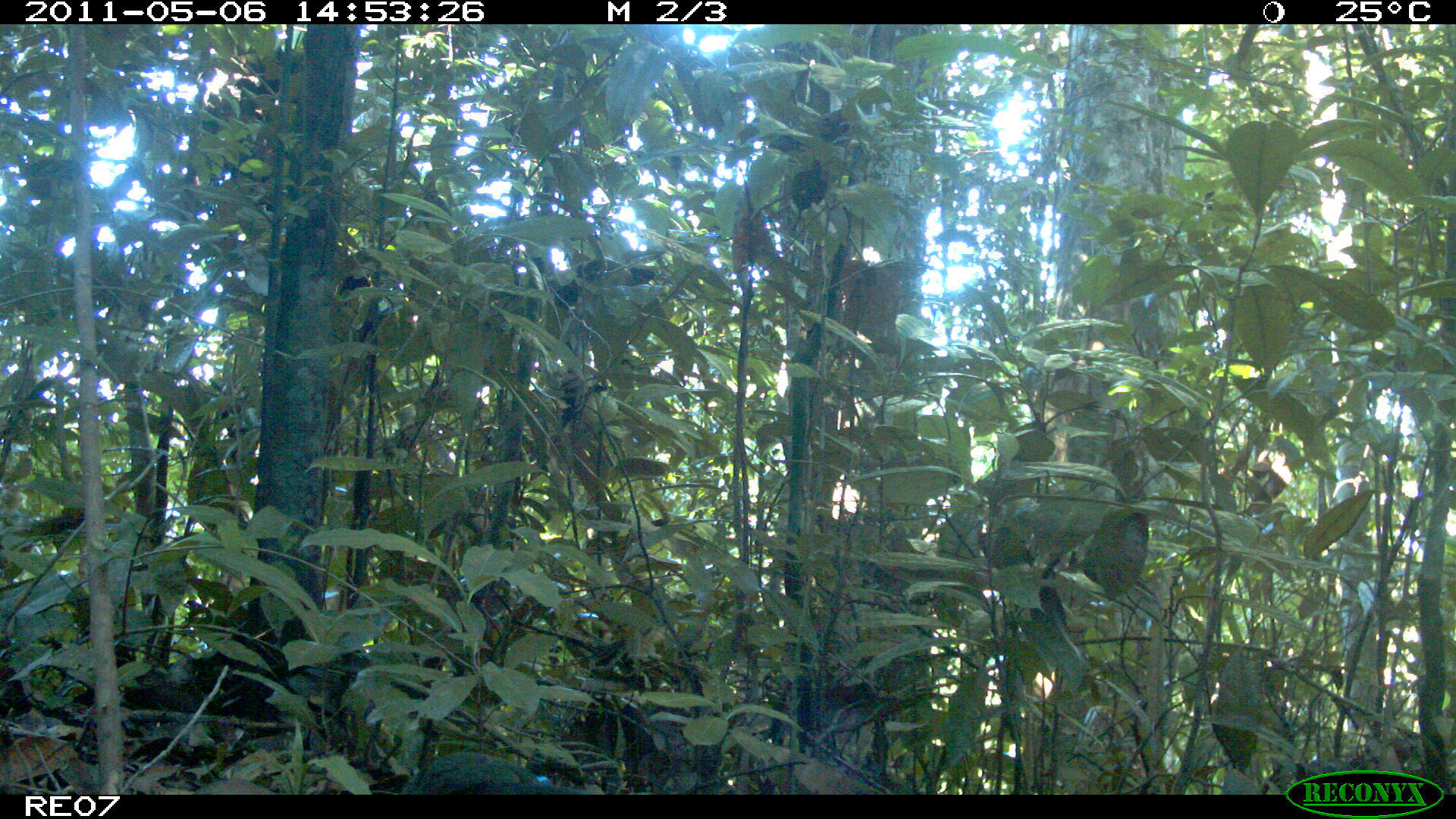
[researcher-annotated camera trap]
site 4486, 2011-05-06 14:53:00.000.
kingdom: Animalia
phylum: Chordata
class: Aves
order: Cuculiformes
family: Cuculidae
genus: Coua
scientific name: Coua serriana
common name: red-breasted coua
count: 1